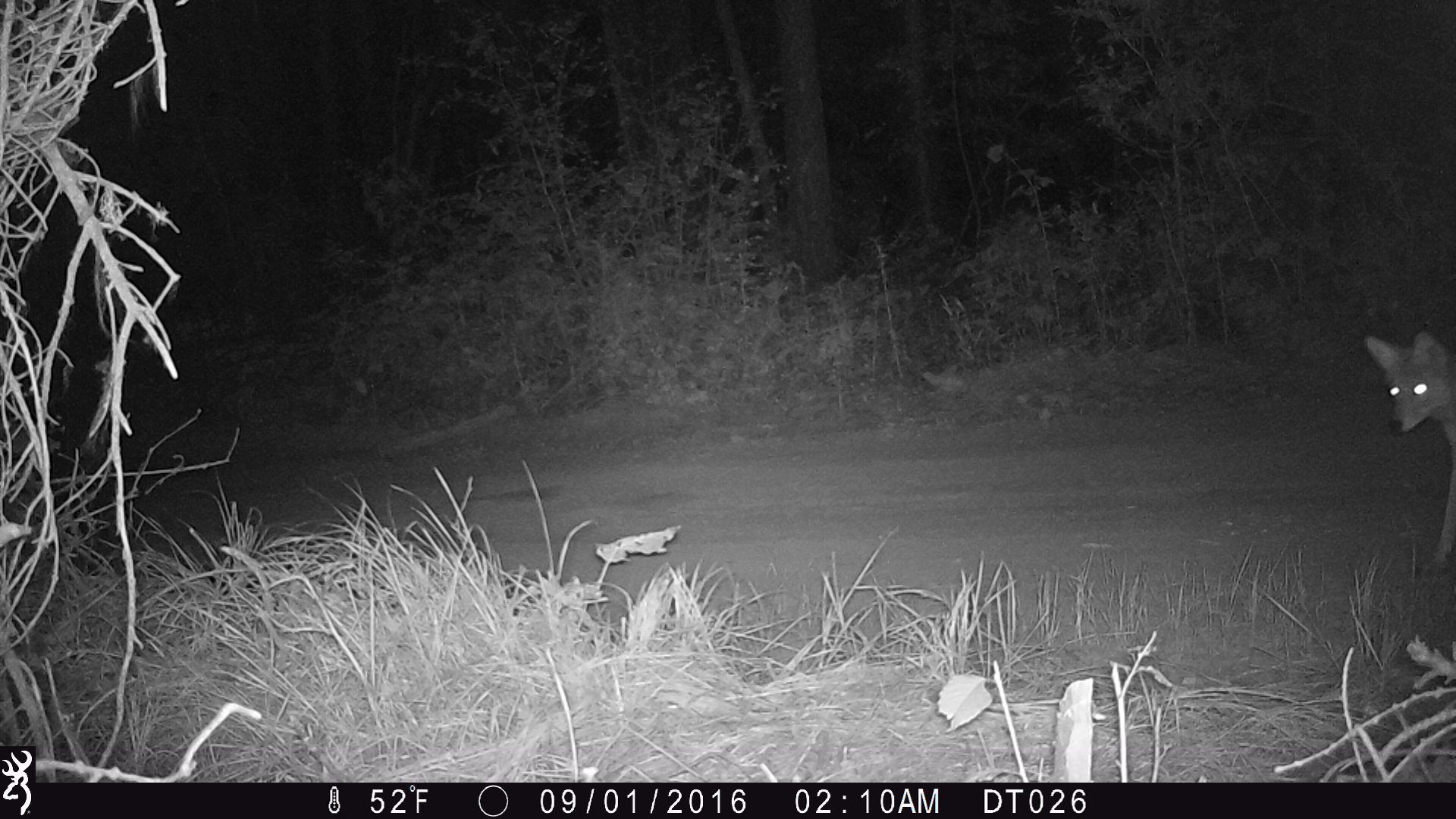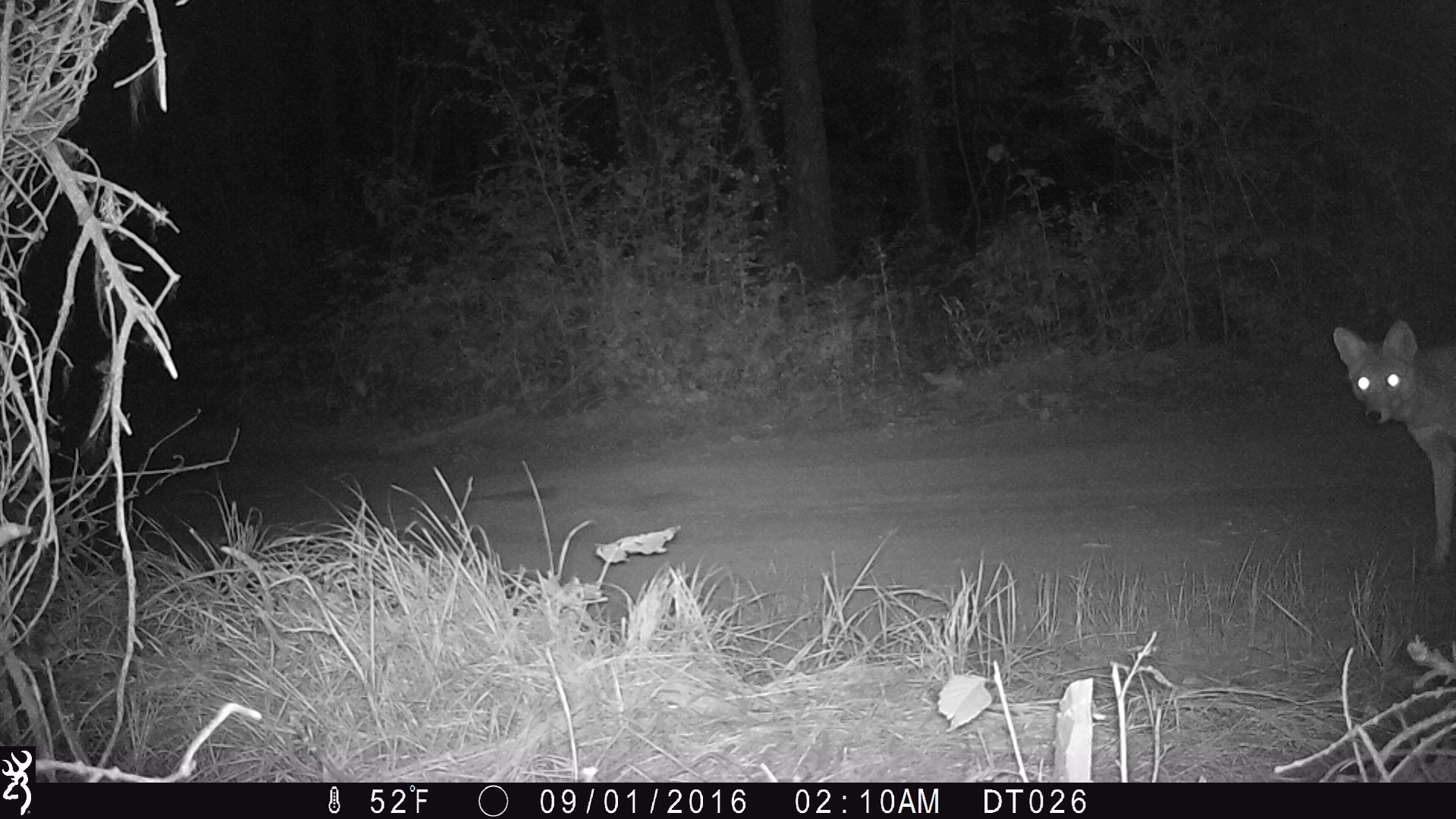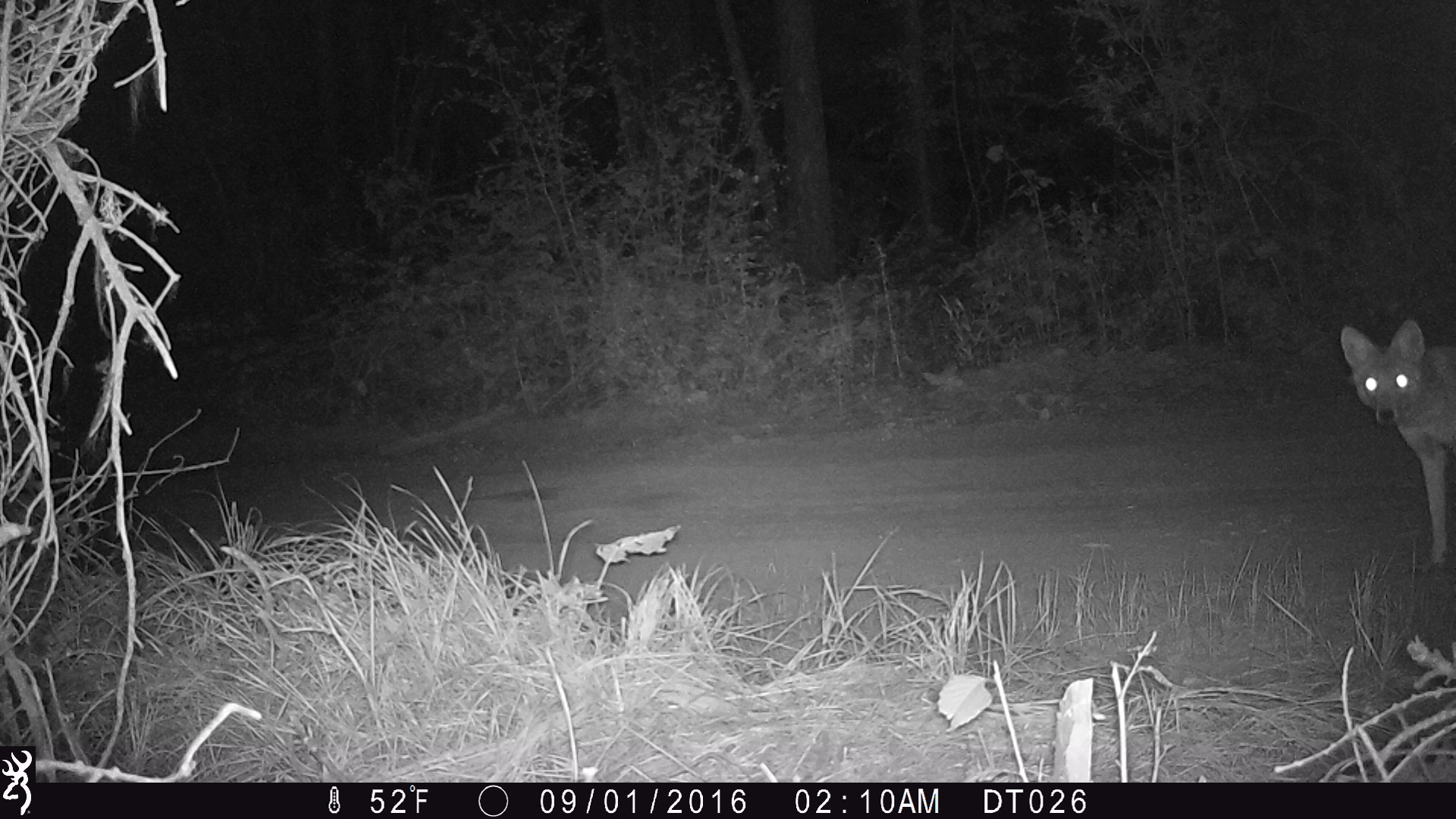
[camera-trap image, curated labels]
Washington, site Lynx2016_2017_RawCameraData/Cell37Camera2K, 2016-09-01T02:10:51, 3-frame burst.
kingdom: Animalia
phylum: Chordata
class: Mammalia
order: Carnivora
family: Canidae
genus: Canis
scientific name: Canis latrans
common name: coyote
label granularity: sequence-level